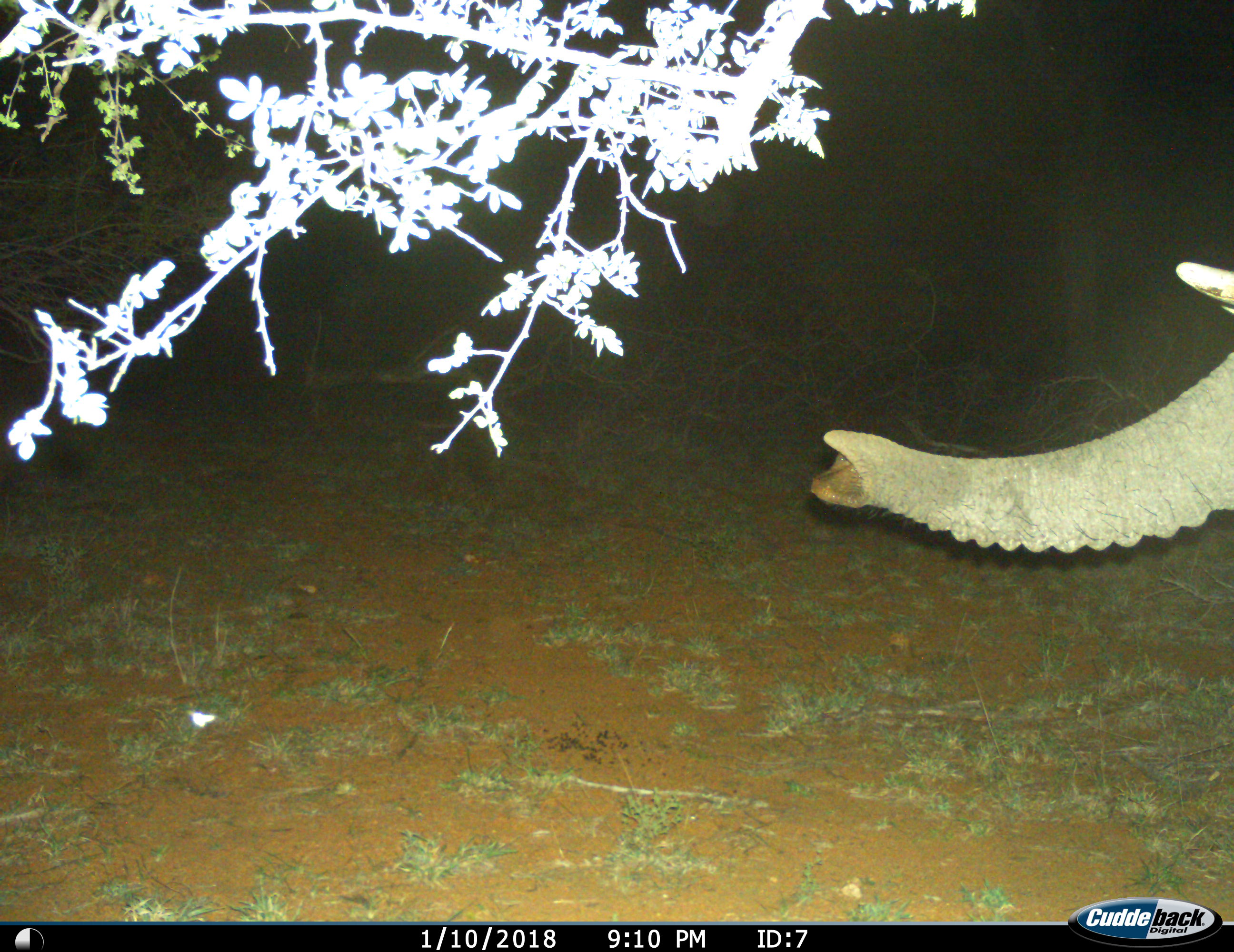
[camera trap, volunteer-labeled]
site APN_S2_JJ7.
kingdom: Animalia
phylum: Chordata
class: Mammalia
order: Proboscidea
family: Elephantidae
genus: Loxodonta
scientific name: Loxodonta africana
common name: african bush elephant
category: elephant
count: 1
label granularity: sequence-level